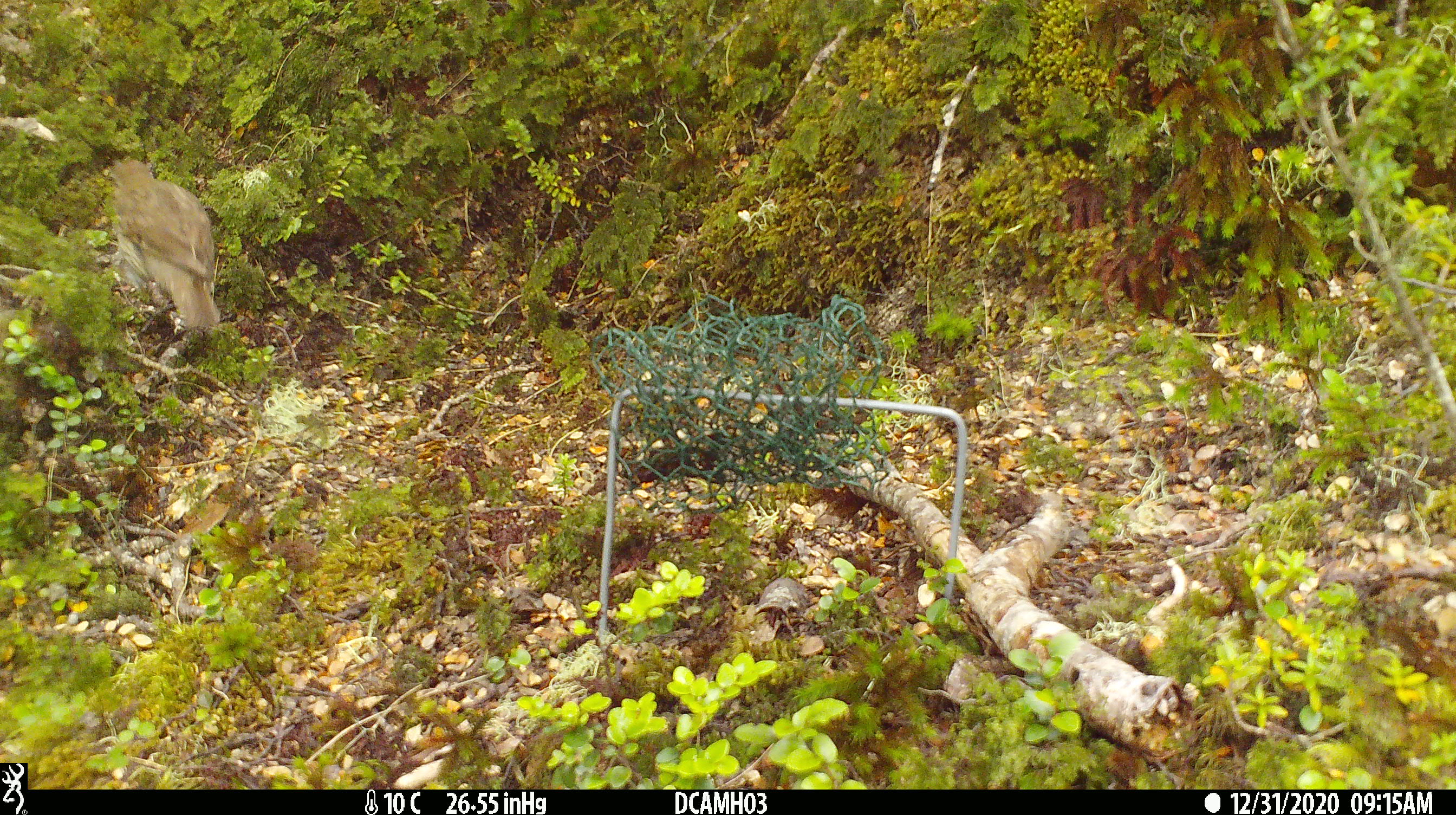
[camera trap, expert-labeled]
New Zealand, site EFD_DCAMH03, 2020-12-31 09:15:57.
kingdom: Animalia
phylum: Chordata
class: Aves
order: Passeriformes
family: Turdidae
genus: Turdus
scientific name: Turdus philomelos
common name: song thrush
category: thrush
Thrush (song thrush) (Turdus philomelos).